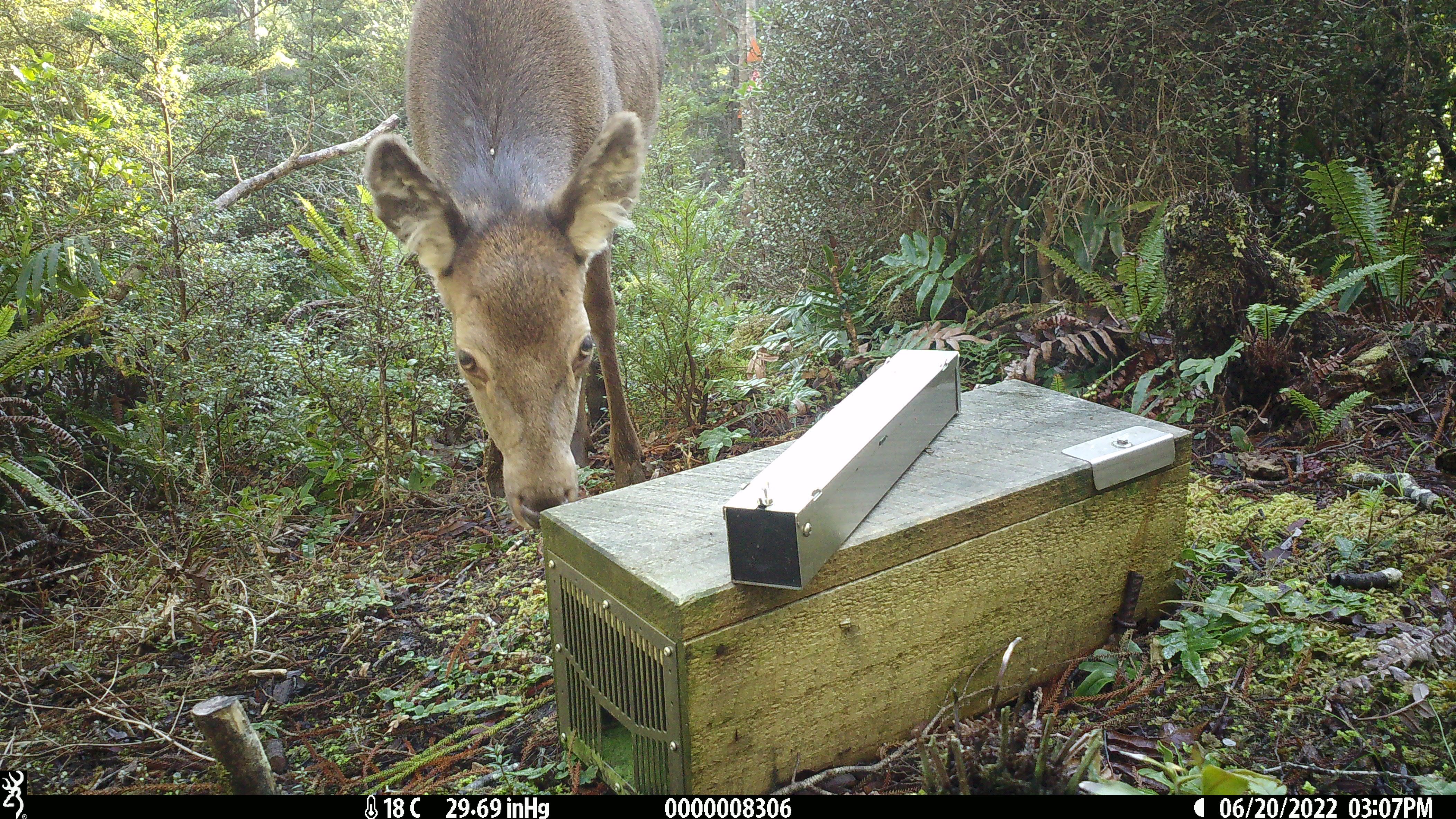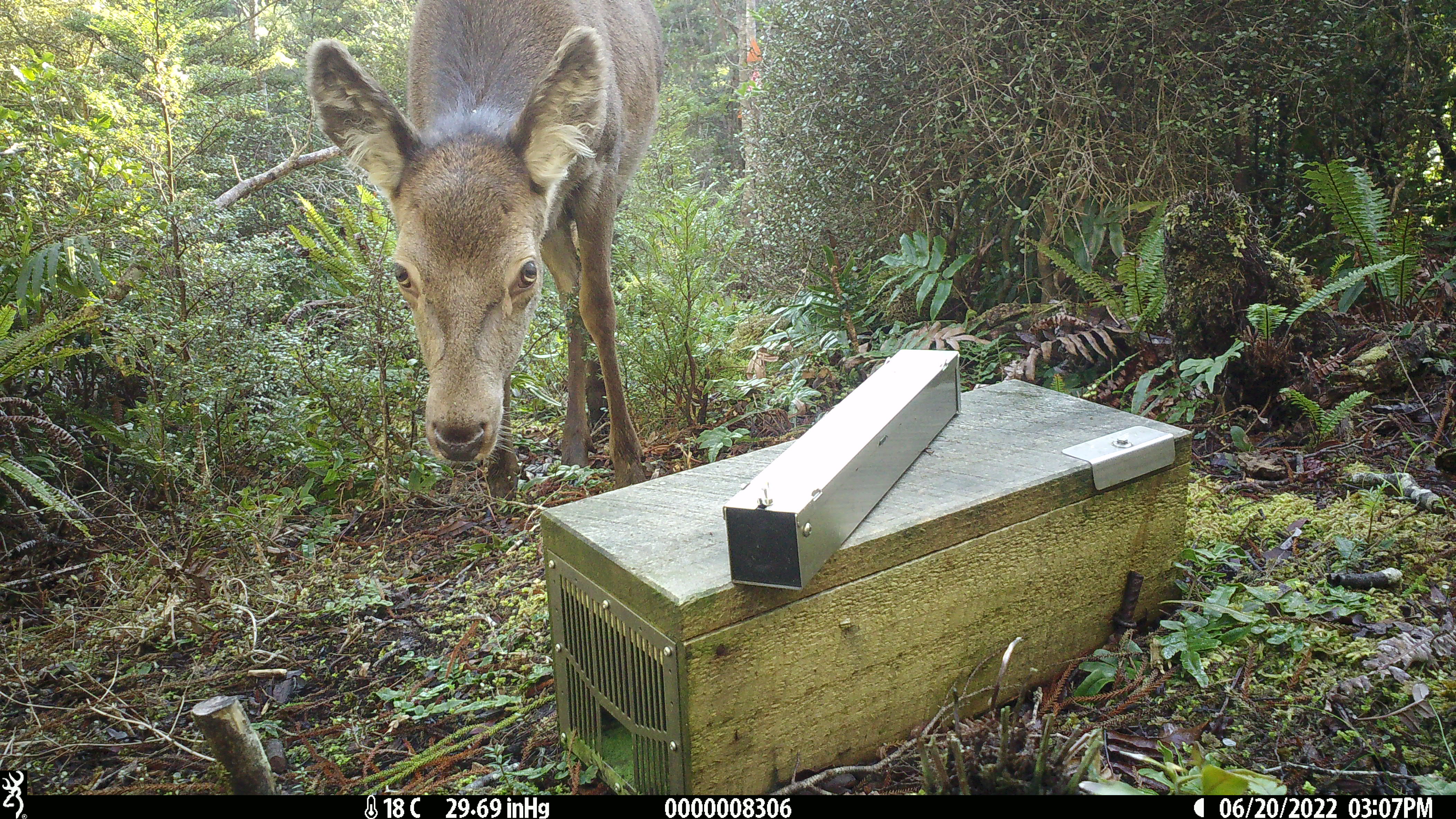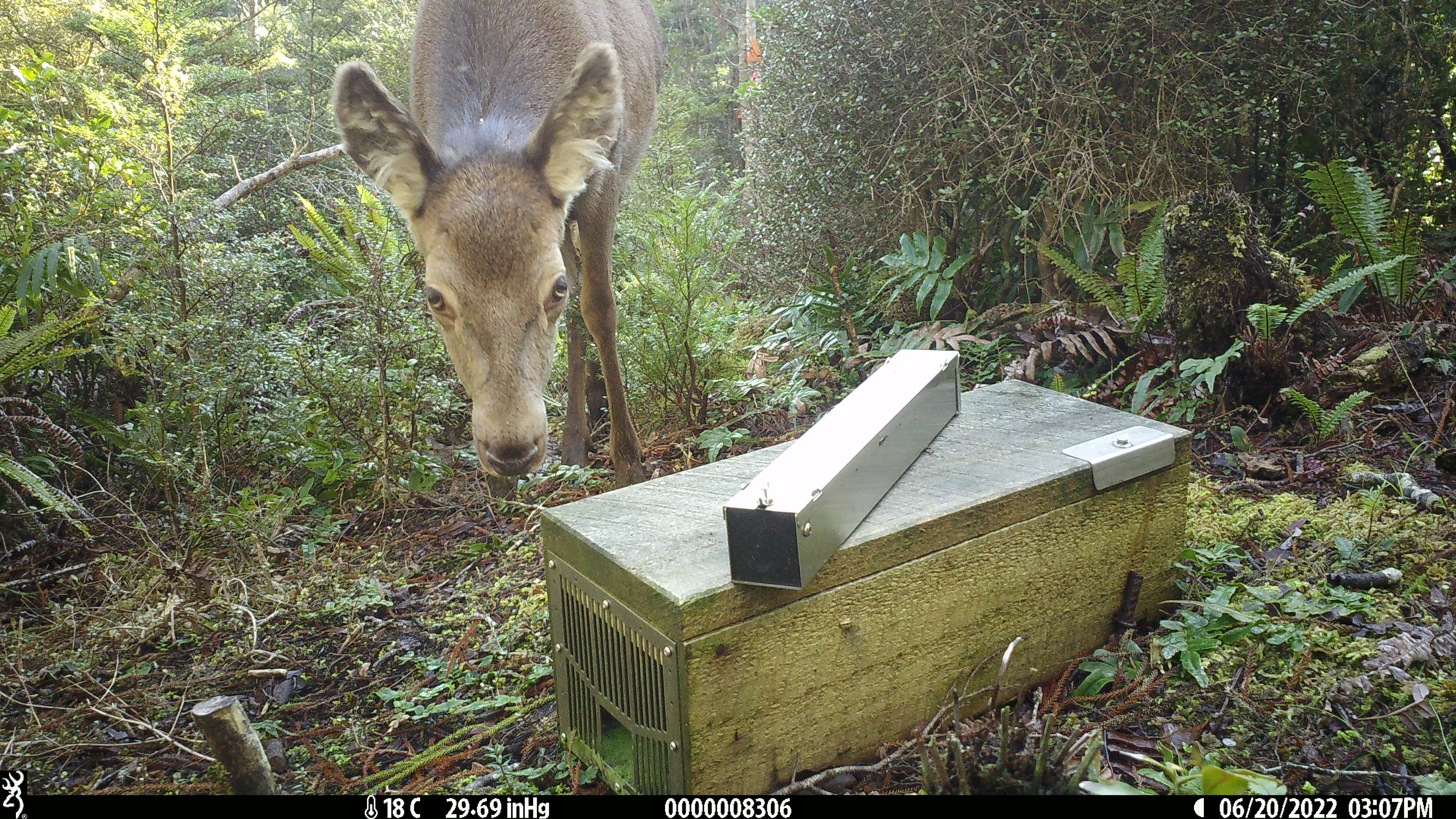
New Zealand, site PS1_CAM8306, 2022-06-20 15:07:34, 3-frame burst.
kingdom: Animalia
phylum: Chordata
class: Mammalia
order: Artiodactyla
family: Cervidae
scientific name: Cervidae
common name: deer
Deer (Cervidae).